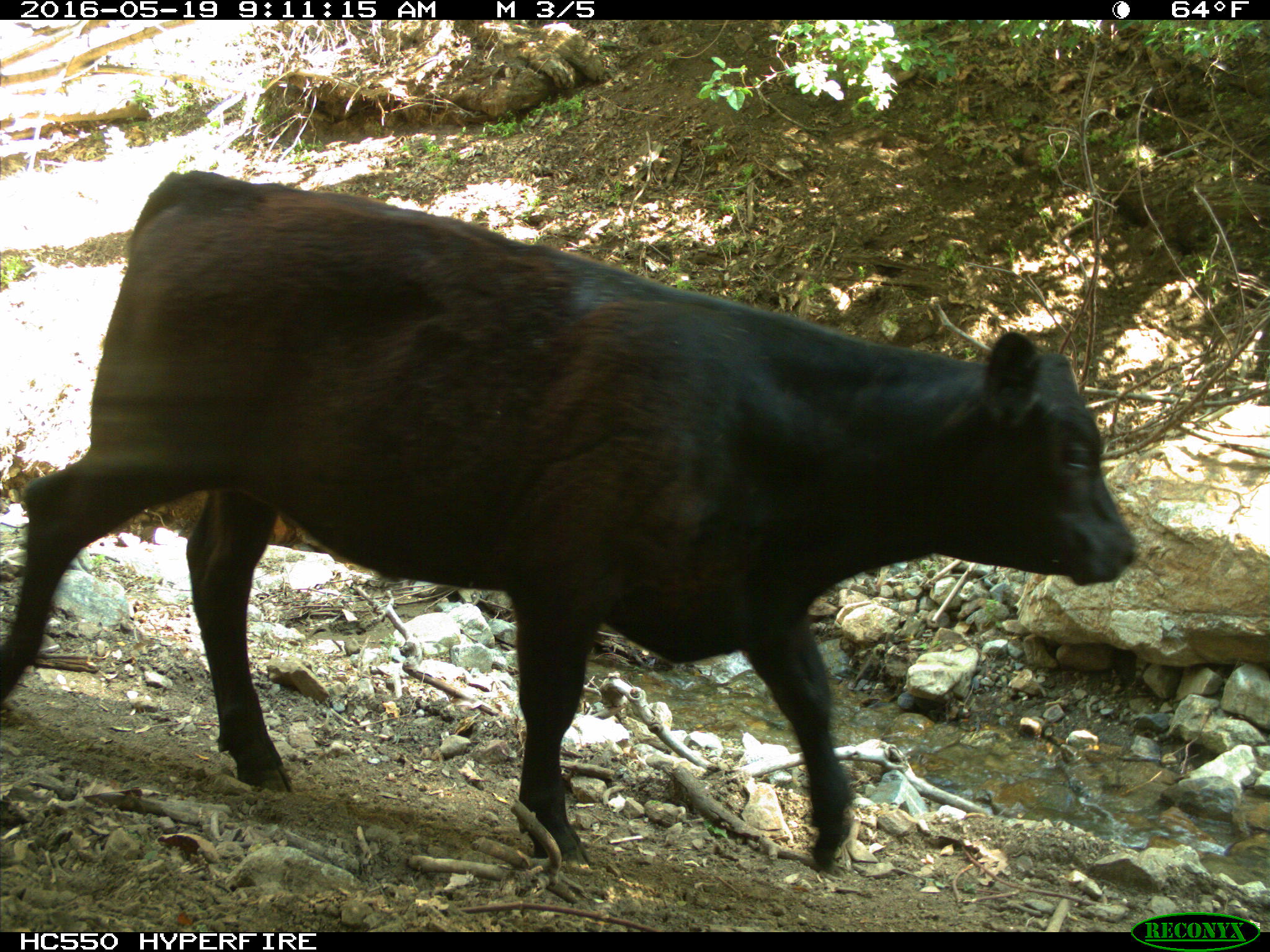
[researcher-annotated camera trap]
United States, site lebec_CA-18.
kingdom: Animalia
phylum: Chordata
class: Mammalia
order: Artiodactyla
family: Bovidae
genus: Bos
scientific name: Bos taurus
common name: domestic cow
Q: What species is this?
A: Bos taurus (domestic cow).